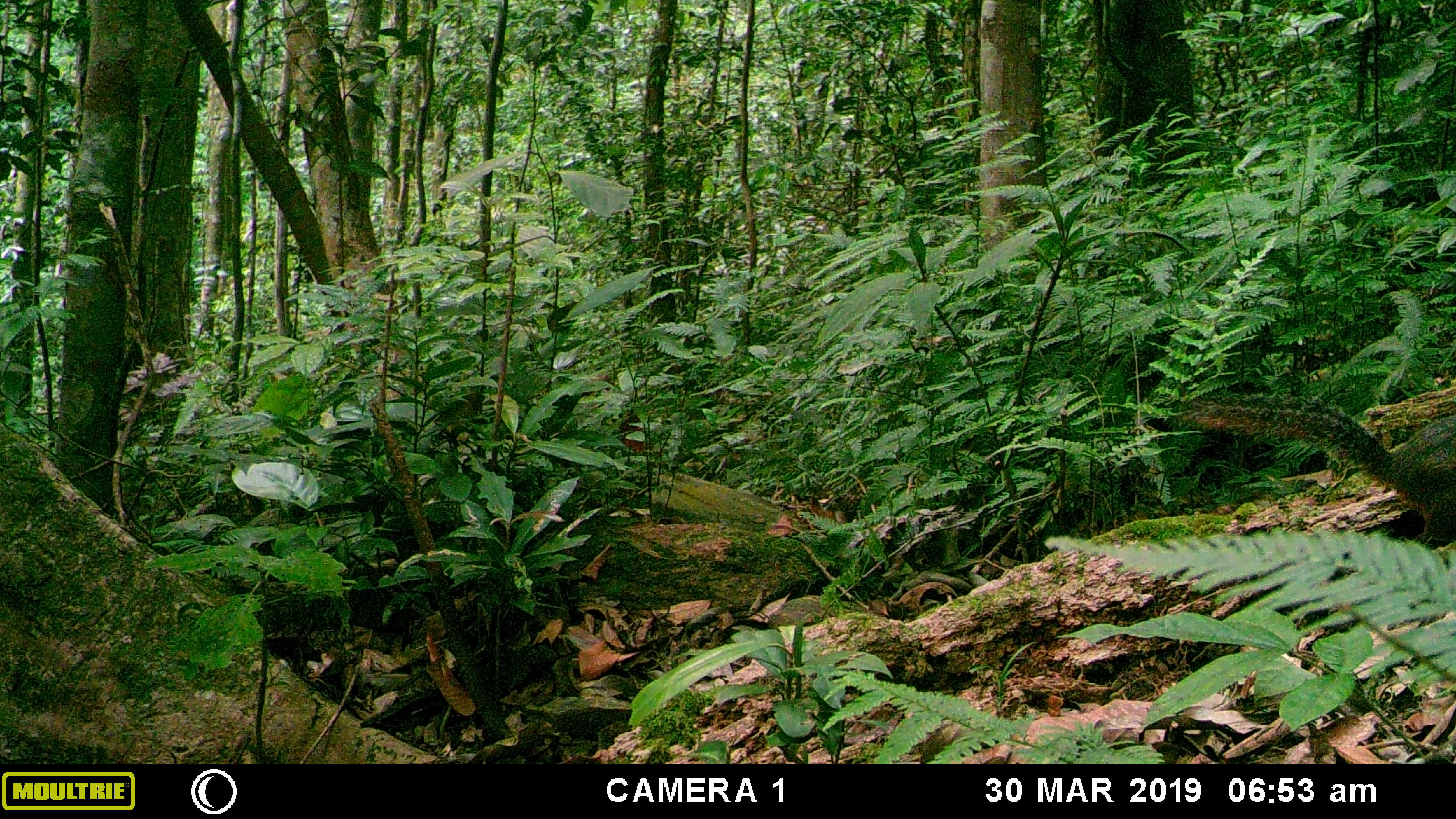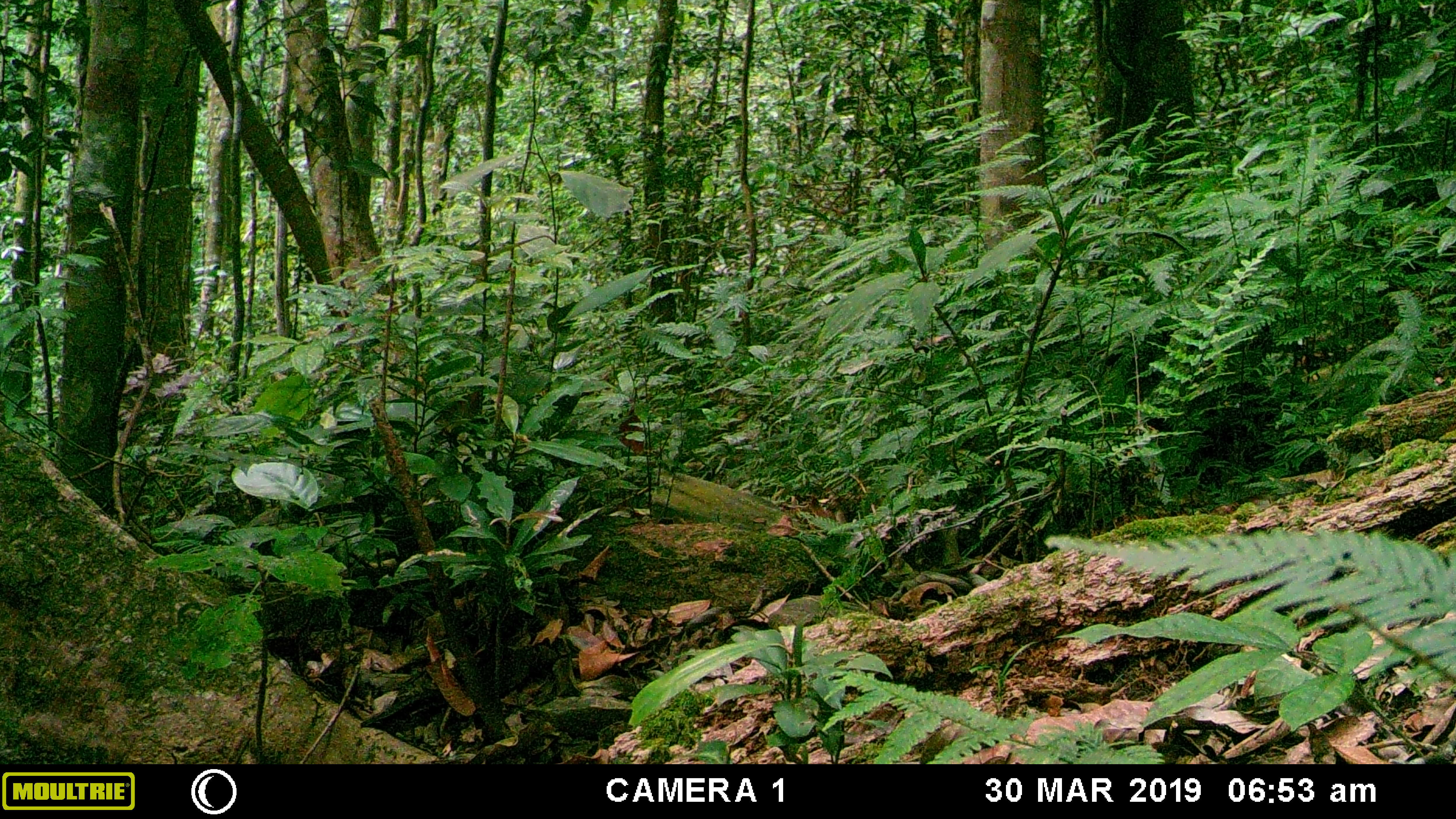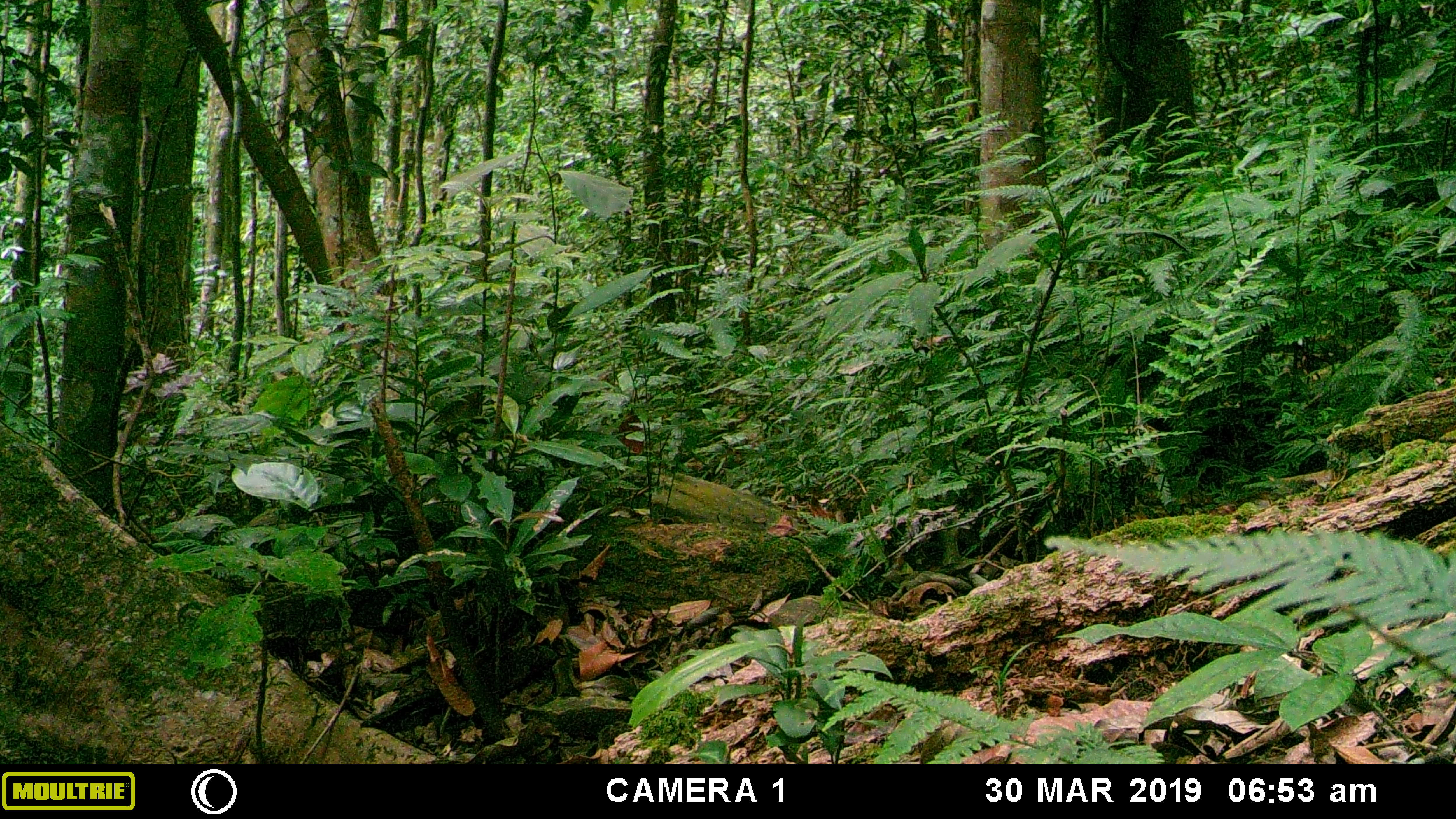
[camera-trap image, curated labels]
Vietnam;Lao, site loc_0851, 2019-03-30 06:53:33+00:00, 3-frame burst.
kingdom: Animalia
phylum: Chordata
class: Mammalia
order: Rodentia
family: Sciuridae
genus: Dremomys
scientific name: Dremomys rufigenis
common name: red-cheeked squirrel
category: red cheeked squirrel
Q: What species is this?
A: Red cheeked squirrel (red-cheeked squirrel) (Dremomys rufigenis).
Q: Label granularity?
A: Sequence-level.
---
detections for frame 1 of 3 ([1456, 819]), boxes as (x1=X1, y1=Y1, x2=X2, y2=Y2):
red cheeked squirrel: (x1=1174, y1=392, x2=1455, y2=549)